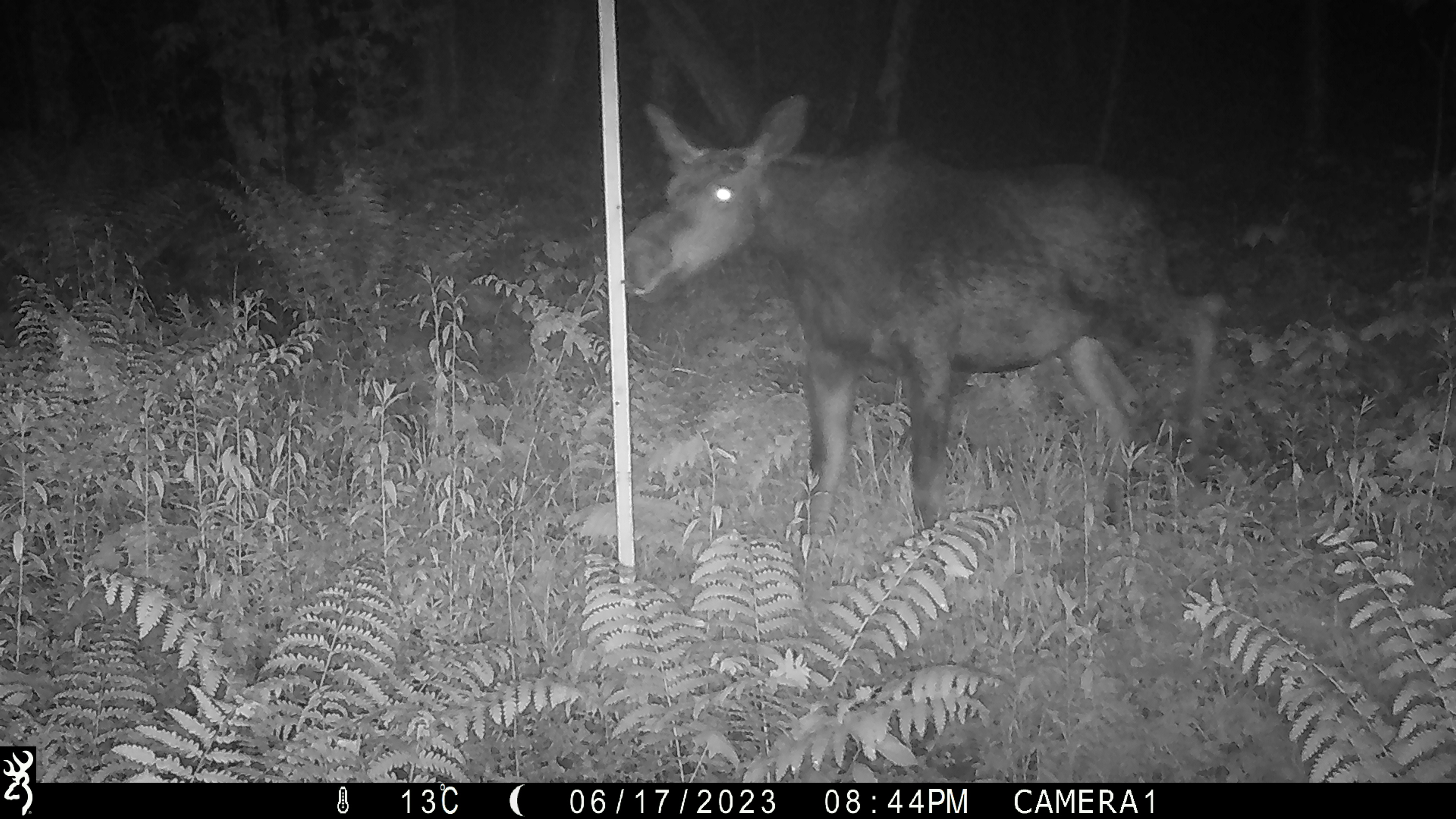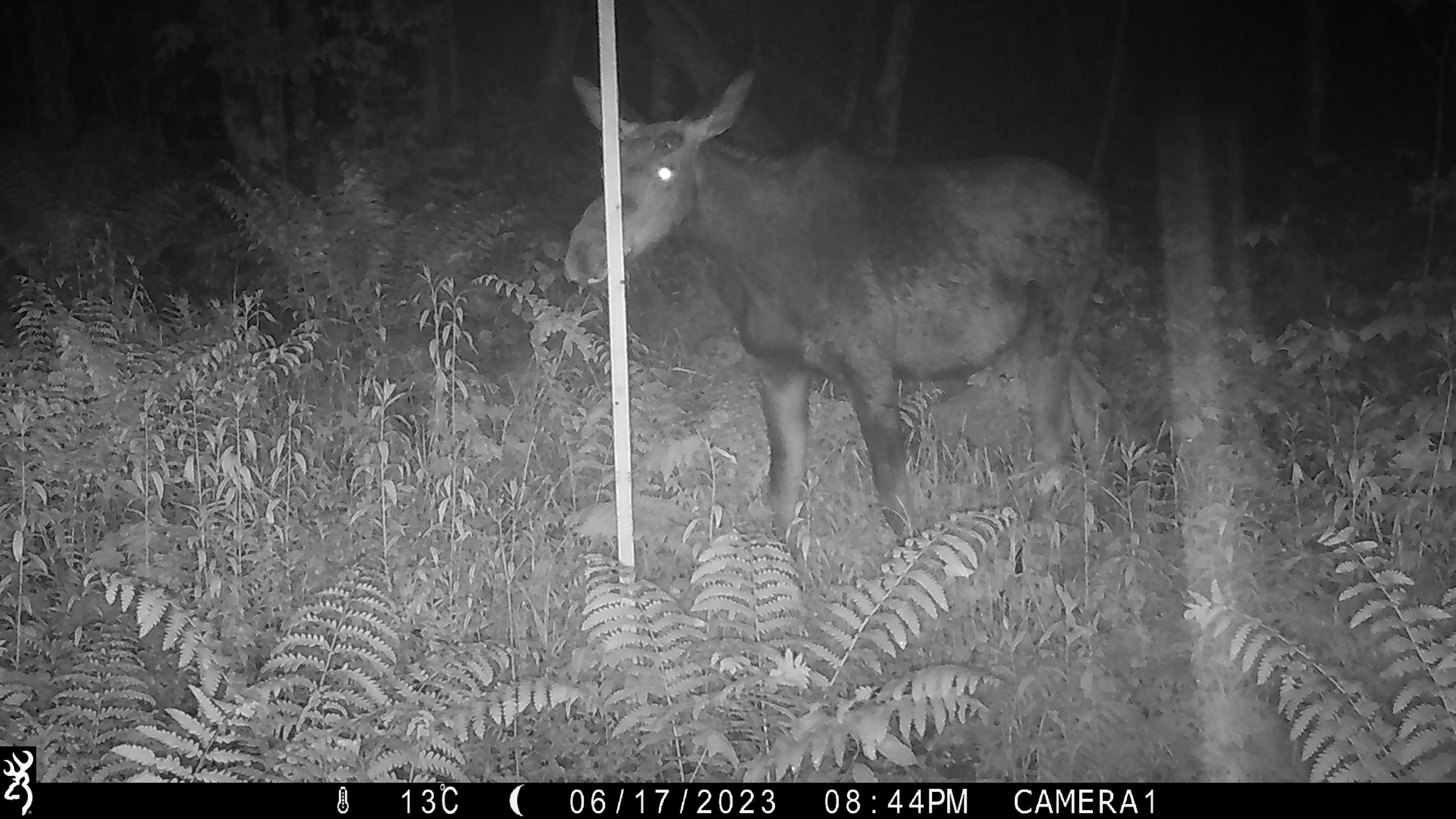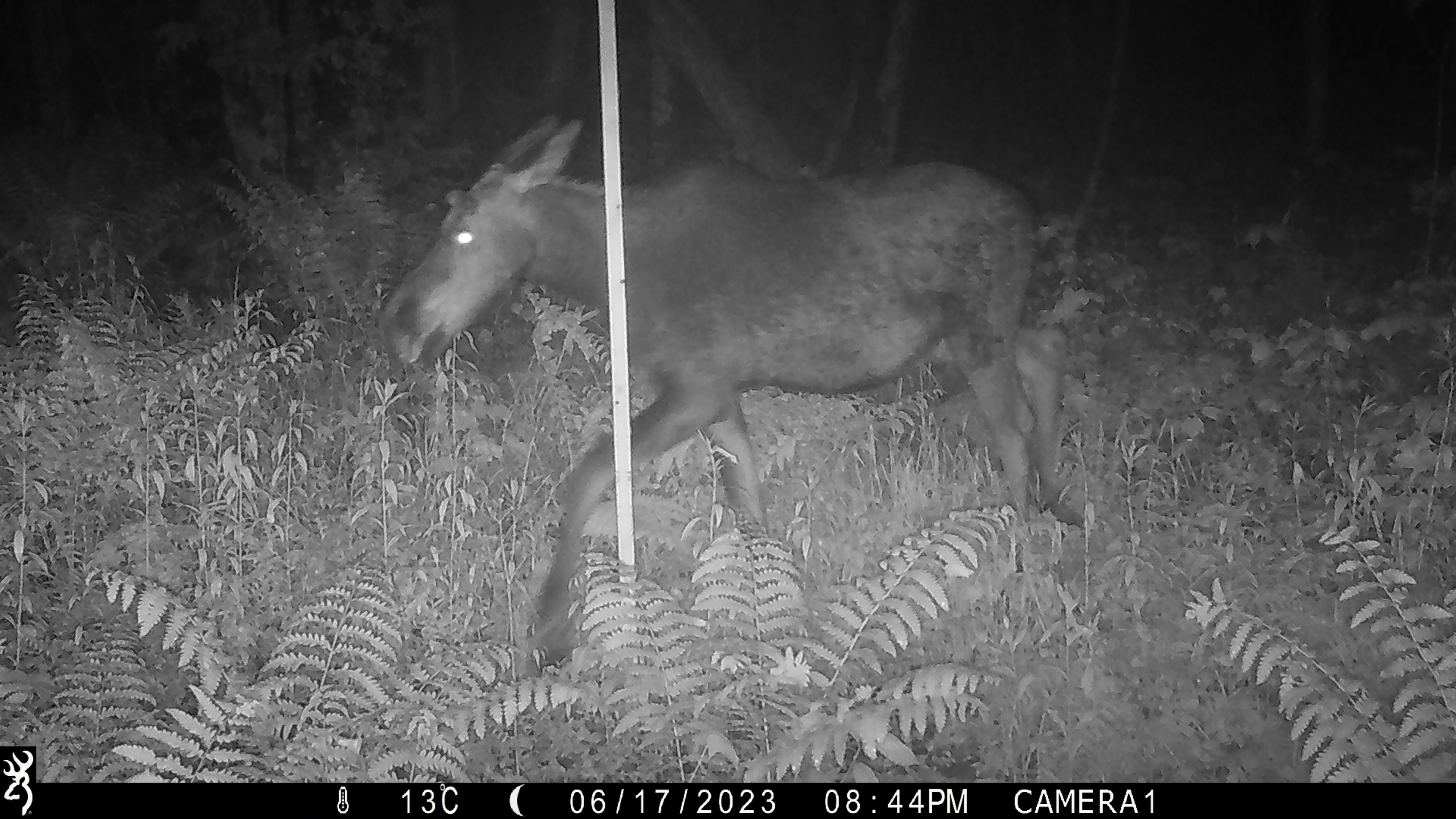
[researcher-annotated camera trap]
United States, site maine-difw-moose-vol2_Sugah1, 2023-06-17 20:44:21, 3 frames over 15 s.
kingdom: Animalia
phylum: Chordata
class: Mammalia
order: Artiodactyla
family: Cervidae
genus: Alces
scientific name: Alces alces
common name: moose